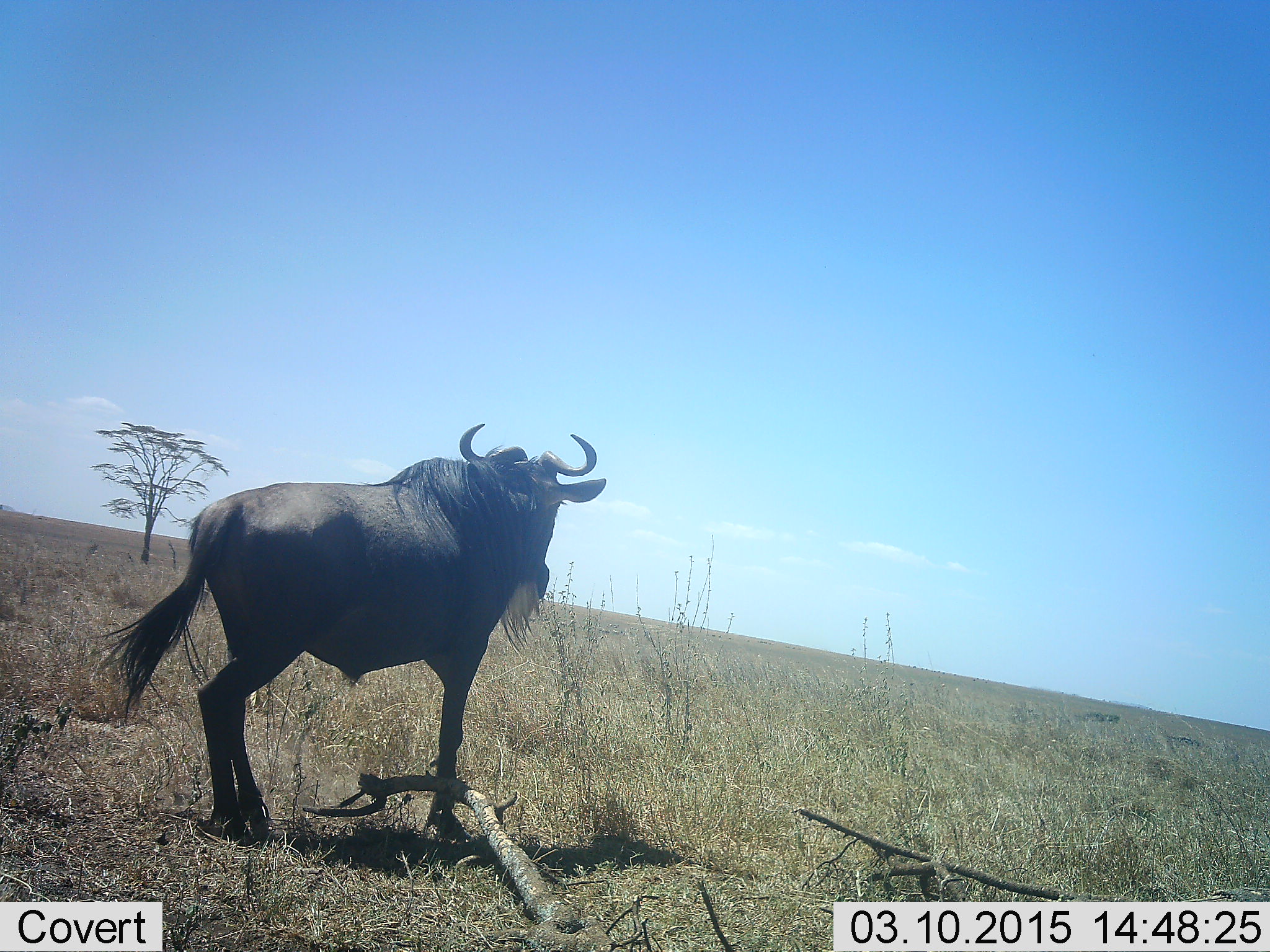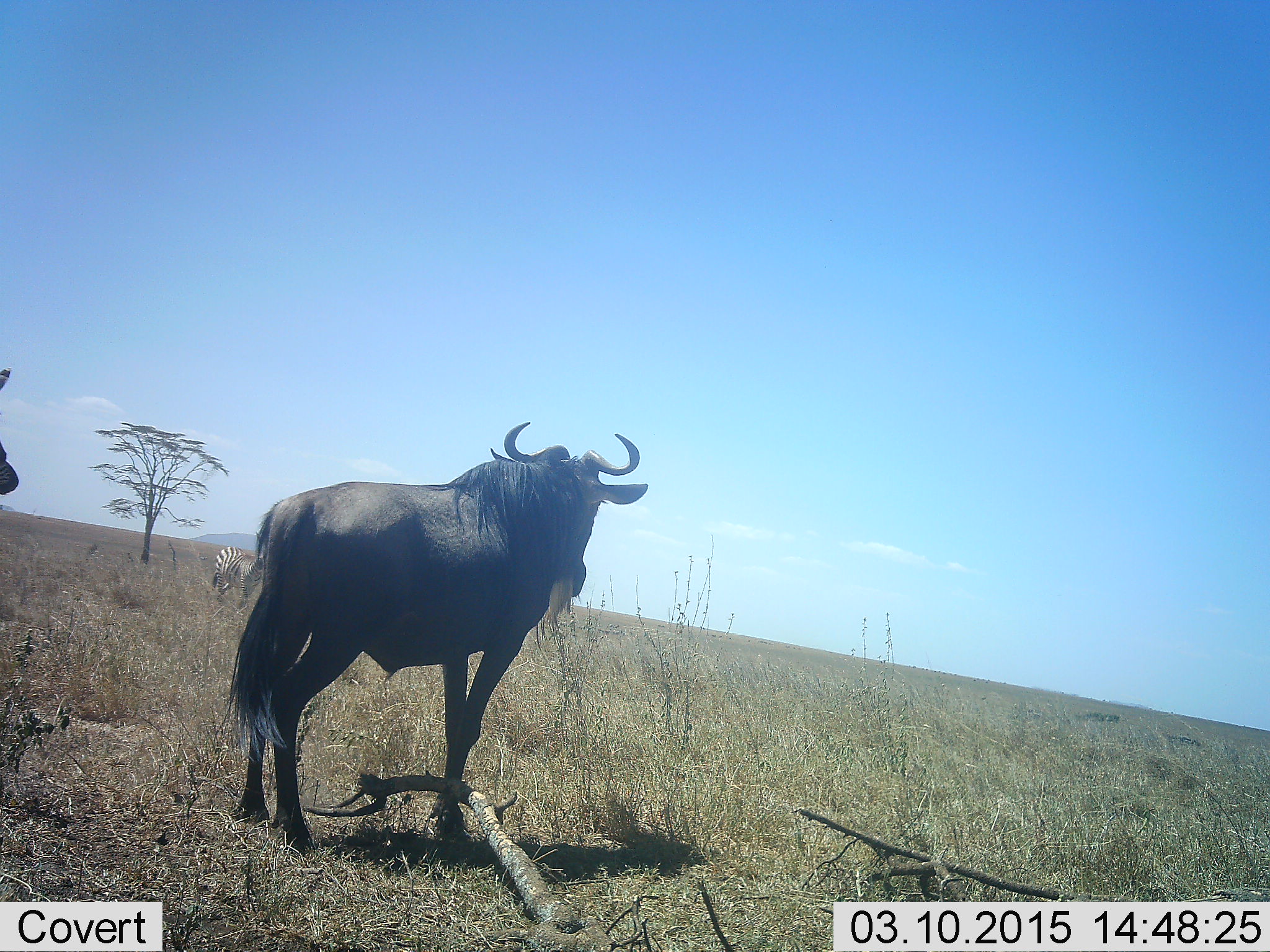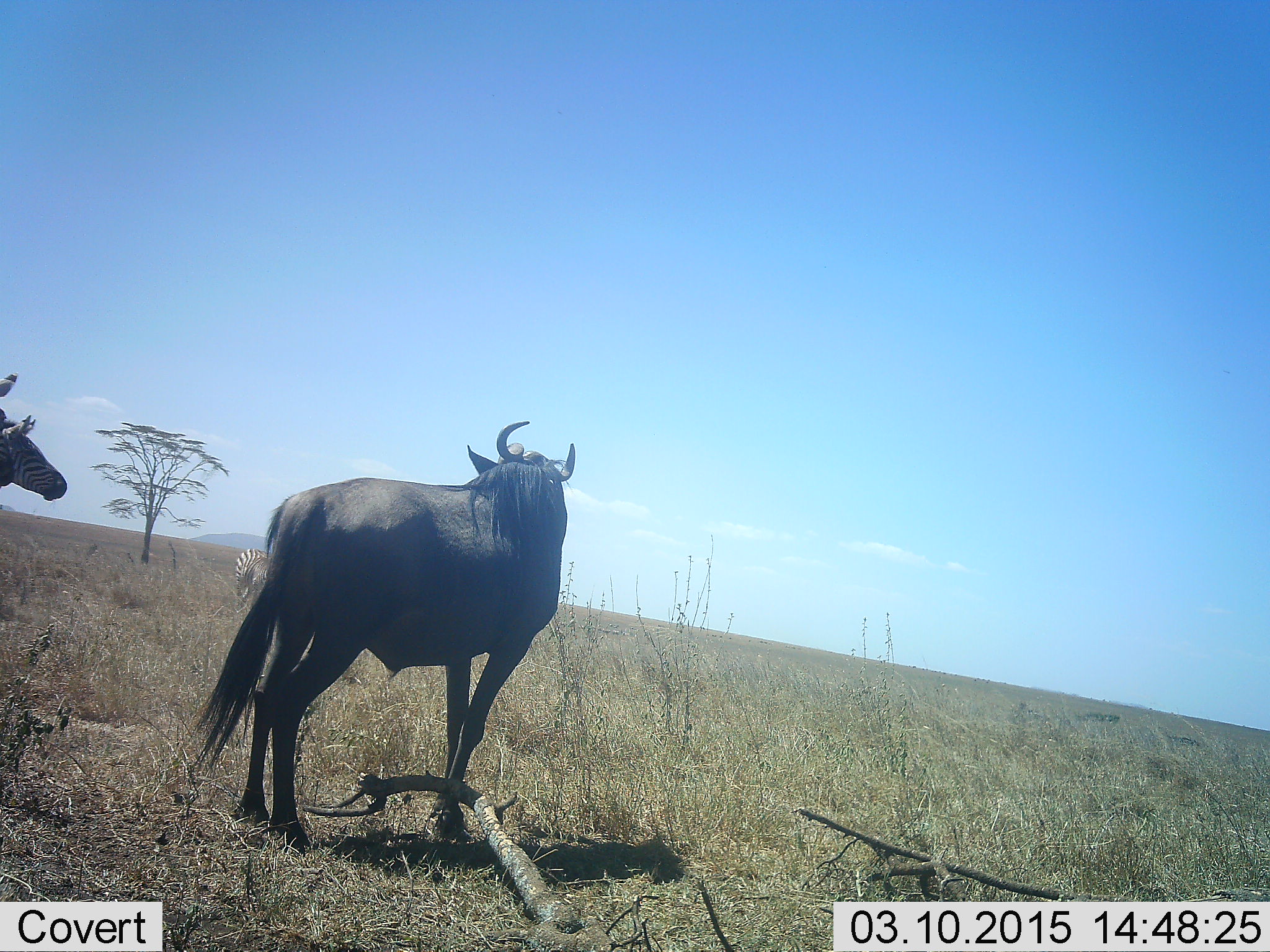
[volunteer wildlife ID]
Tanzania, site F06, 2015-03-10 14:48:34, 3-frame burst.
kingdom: Animalia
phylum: Chordata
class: Mammalia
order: Artiodactyla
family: Bovidae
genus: Connochaetes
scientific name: Connochaetes taurinus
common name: blue wildebeest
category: wildebeest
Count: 1.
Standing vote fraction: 69%.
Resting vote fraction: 0%.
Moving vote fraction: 31%.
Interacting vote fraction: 0%.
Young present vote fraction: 0%.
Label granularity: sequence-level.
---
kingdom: Animalia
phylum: Chordata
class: Mammalia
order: Perissodactyla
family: Equidae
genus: Equus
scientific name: Equus quagga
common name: plains zebra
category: zebra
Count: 2.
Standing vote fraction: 40%.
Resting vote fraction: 0%.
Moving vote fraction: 40%.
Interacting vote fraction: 0%.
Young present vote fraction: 10%.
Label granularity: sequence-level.